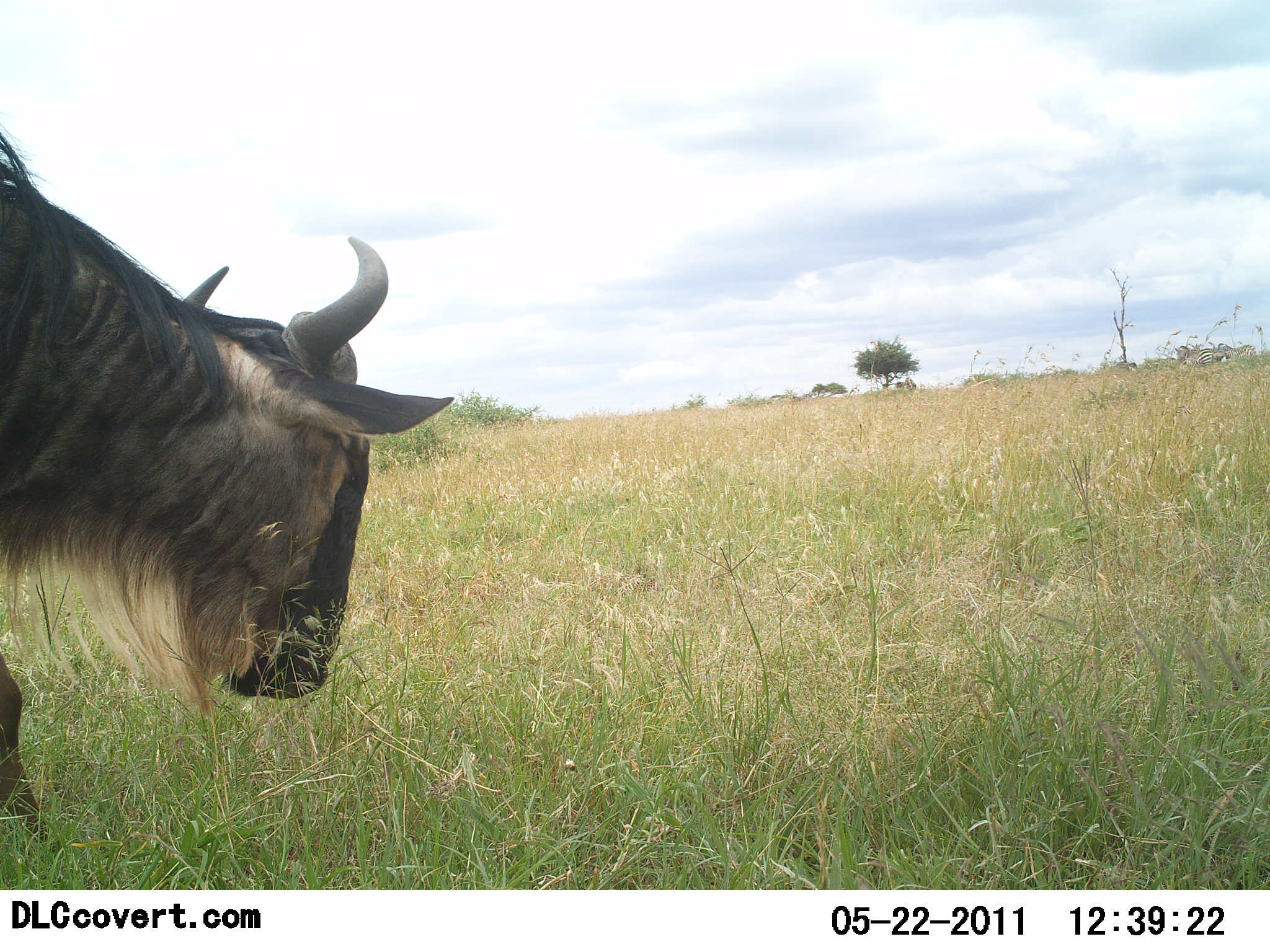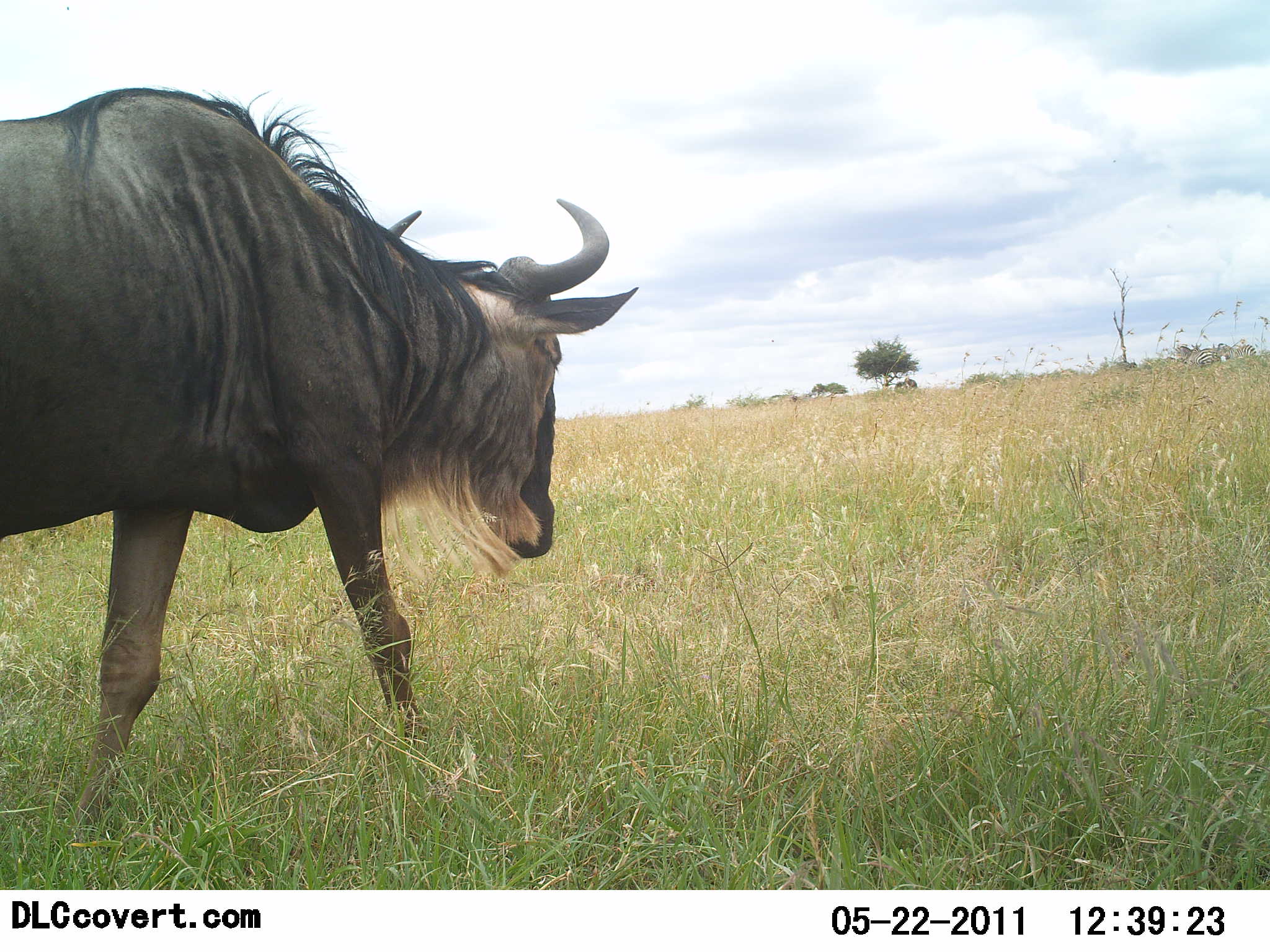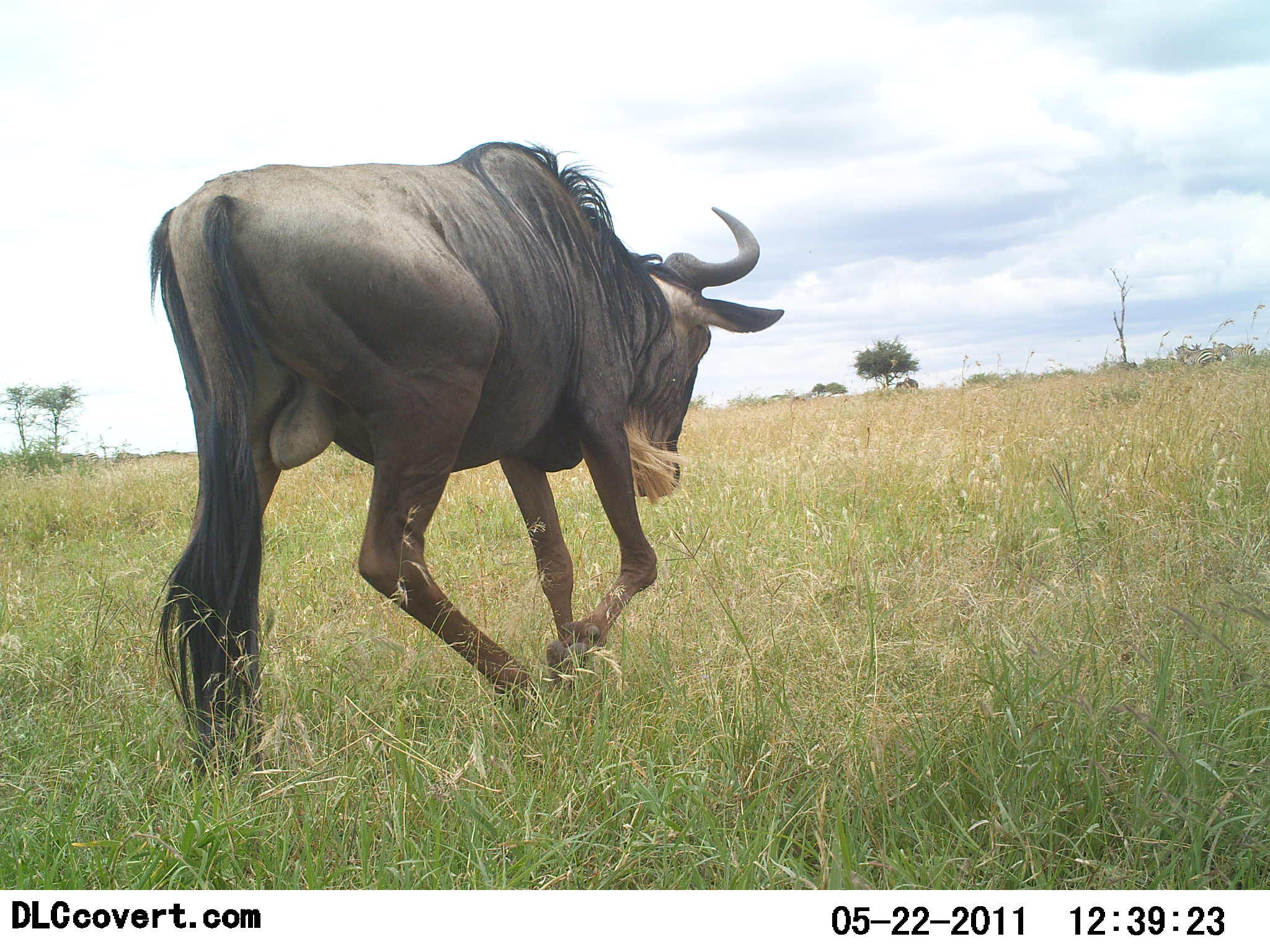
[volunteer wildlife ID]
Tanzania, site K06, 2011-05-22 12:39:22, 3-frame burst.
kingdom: Animalia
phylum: Chordata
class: Mammalia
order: Artiodactyla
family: Bovidae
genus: Connochaetes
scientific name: Connochaetes taurinus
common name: blue wildebeest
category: wildebeest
Wildebeest (blue wildebeest) (Connochaetes taurinus), count 1. Behavior (volunteer vote fractions): standing 0%, resting 0%, moving 100%, interacting 0%. Young present (vote fraction): 0%. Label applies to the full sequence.